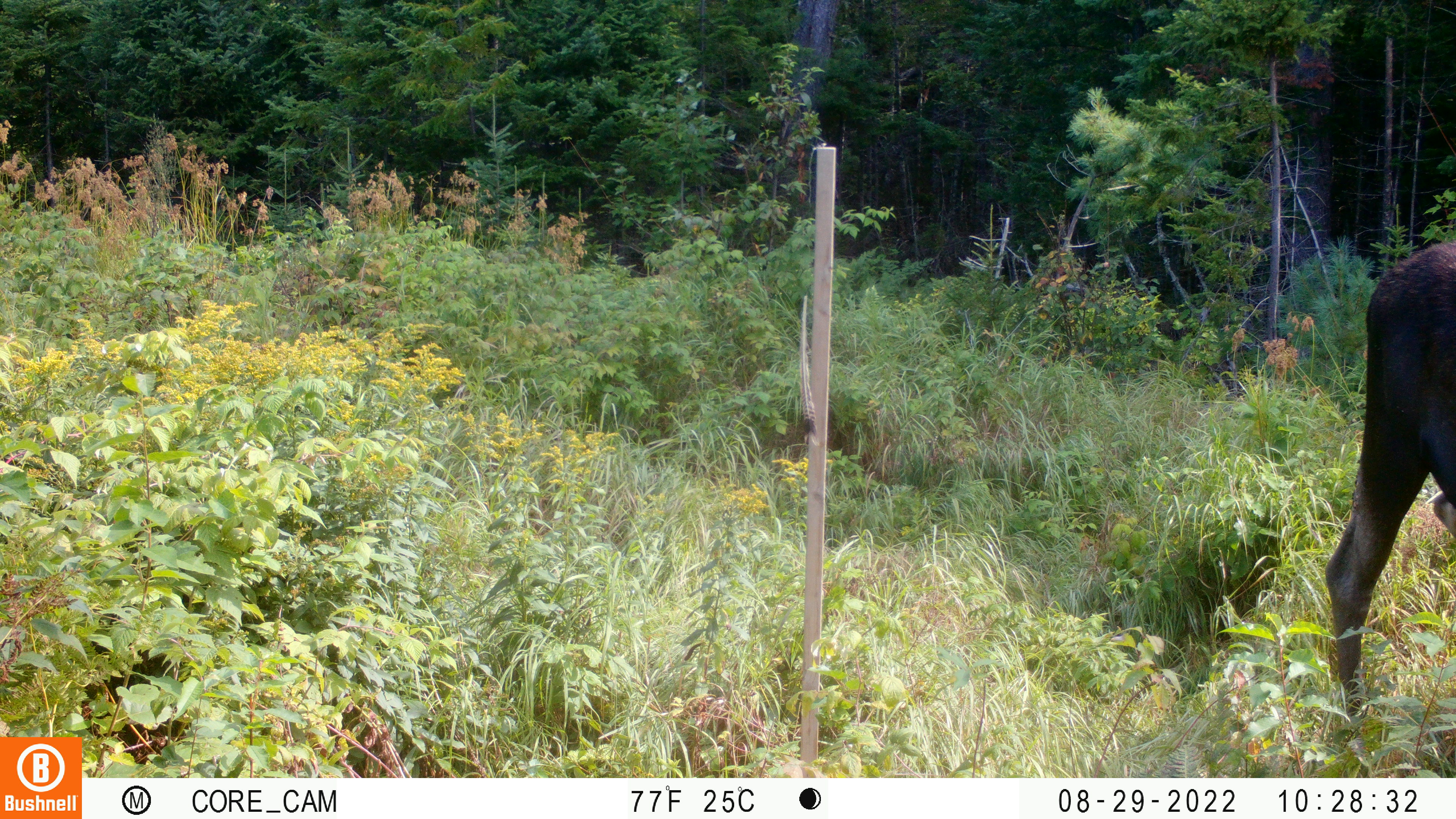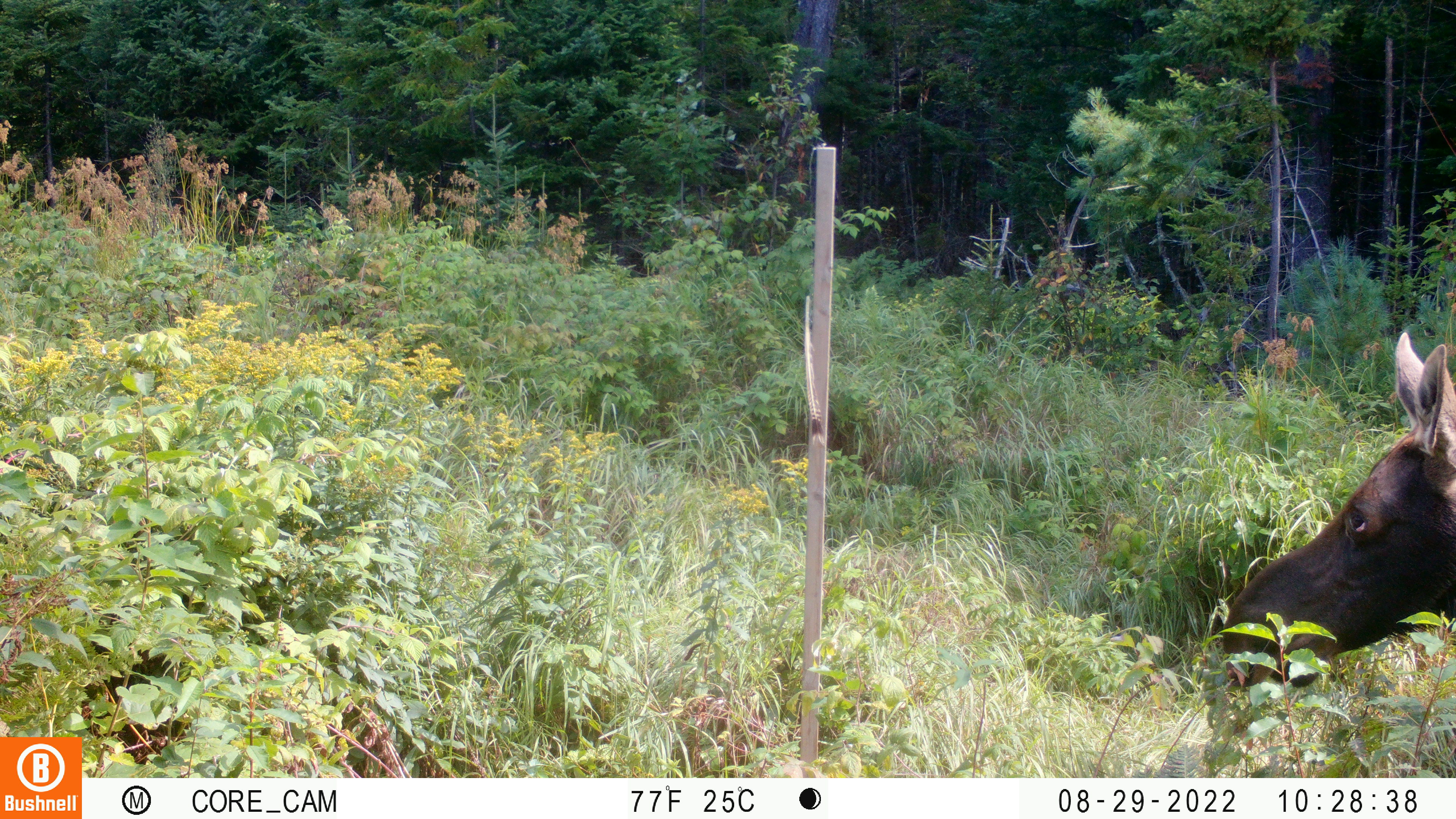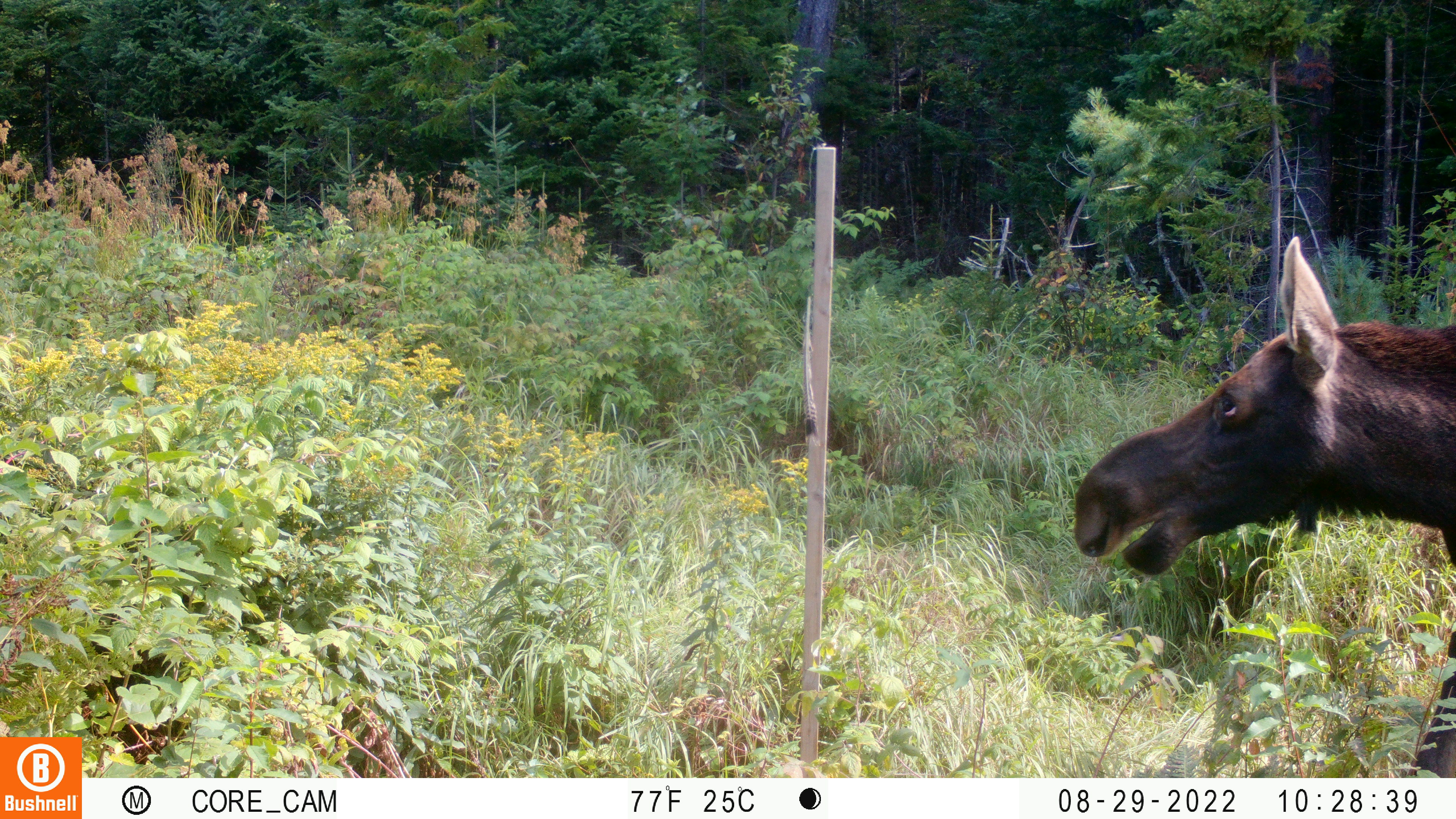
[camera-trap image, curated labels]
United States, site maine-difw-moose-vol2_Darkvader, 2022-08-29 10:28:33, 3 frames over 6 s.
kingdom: Animalia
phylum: Chordata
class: Mammalia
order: Artiodactyla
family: Cervidae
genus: Alces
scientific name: Alces alces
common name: moose